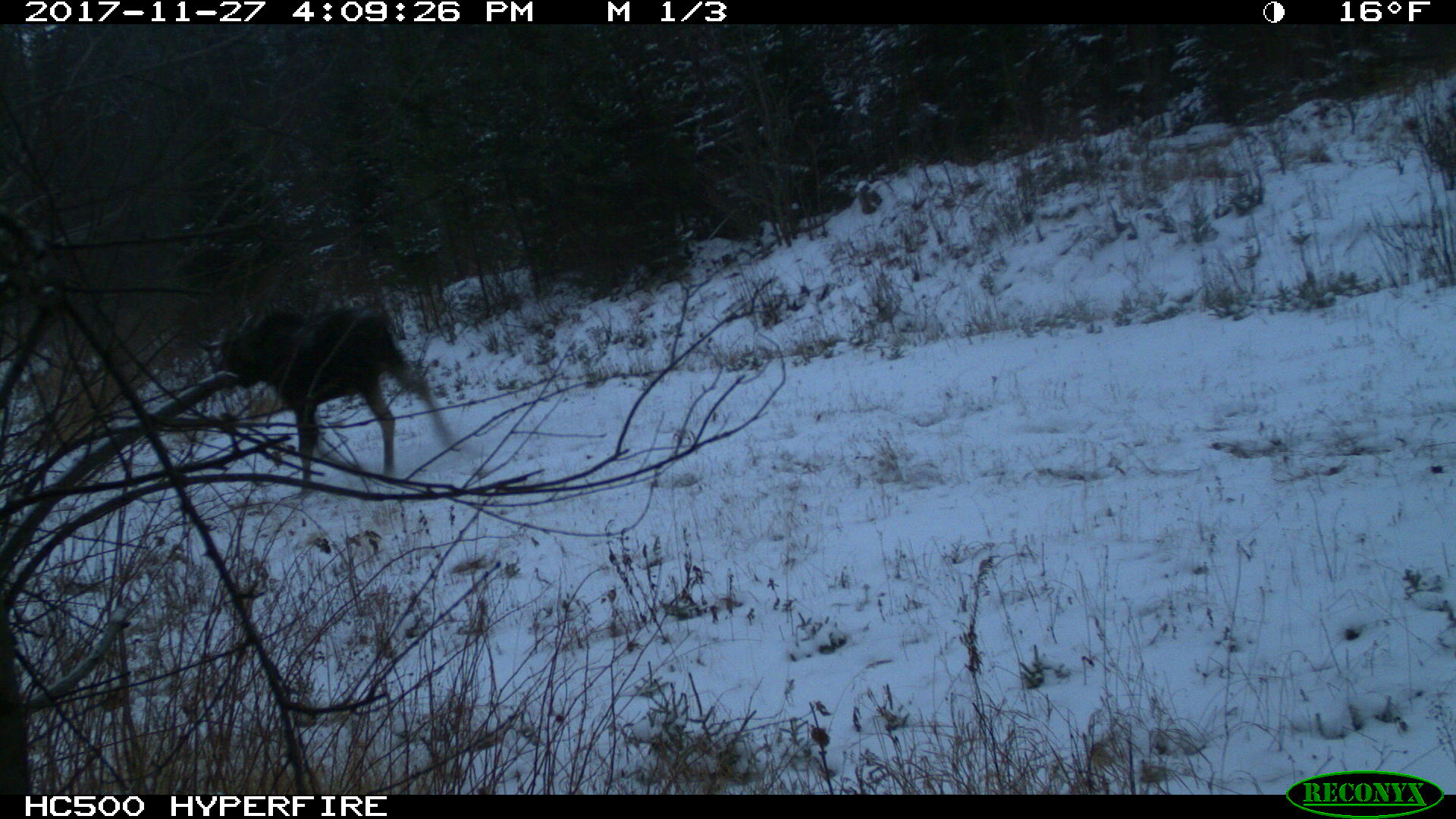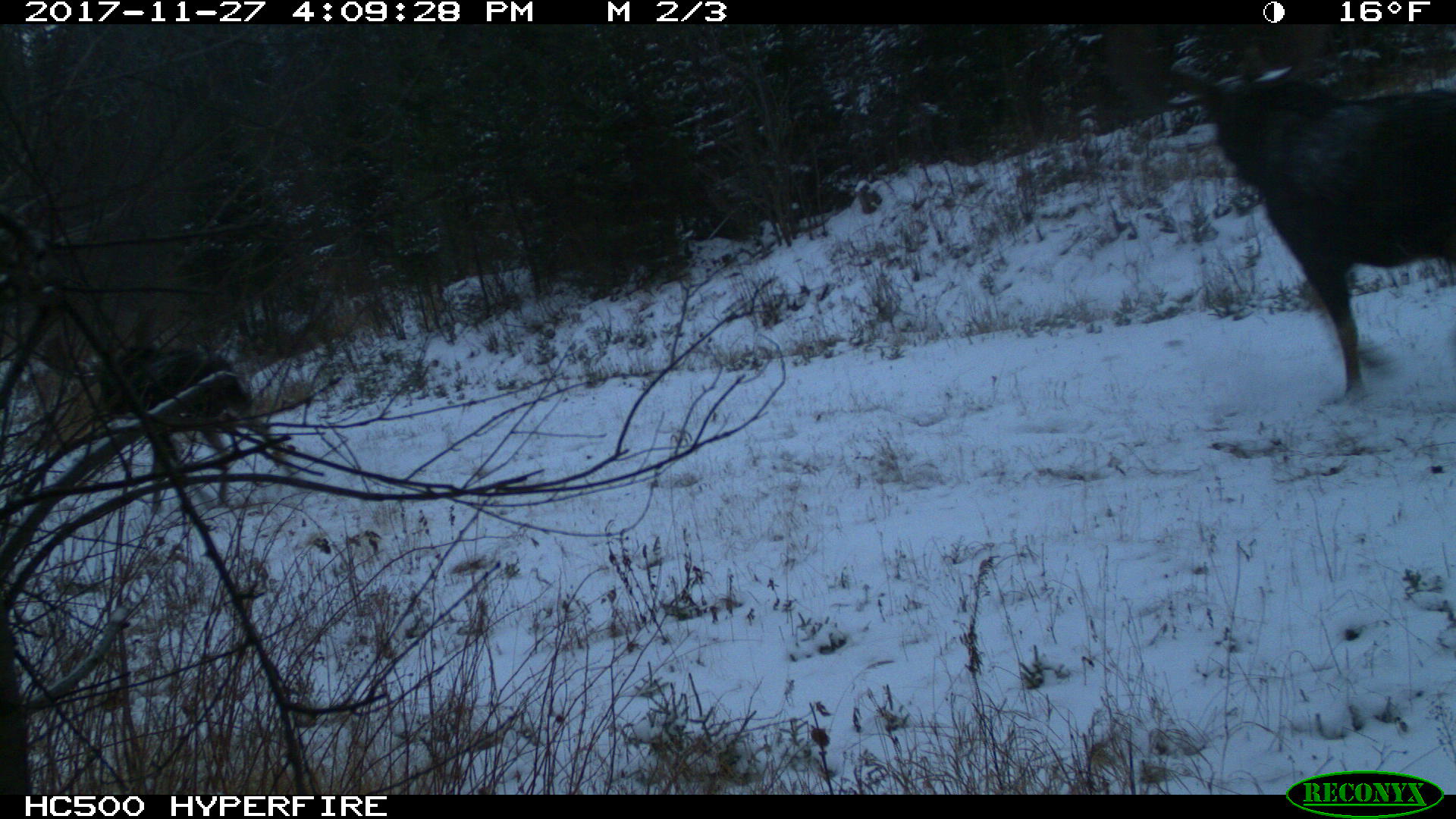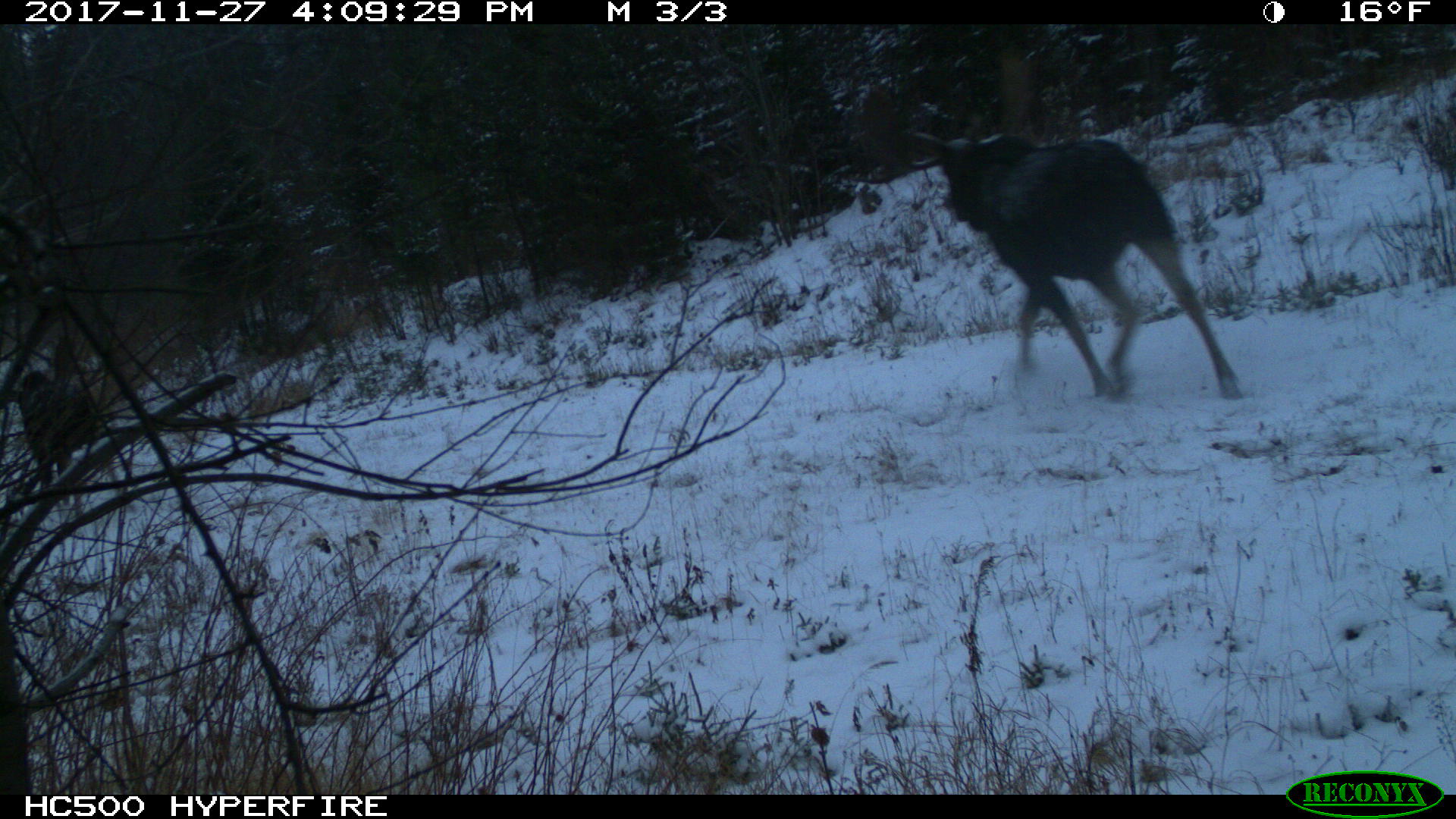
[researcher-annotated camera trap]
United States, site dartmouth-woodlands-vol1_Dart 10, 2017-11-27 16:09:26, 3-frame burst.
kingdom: Animalia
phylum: Chordata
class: Mammalia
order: Artiodactyla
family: Cervidae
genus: Alces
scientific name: Alces alces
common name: moose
Moose (Alces alces).